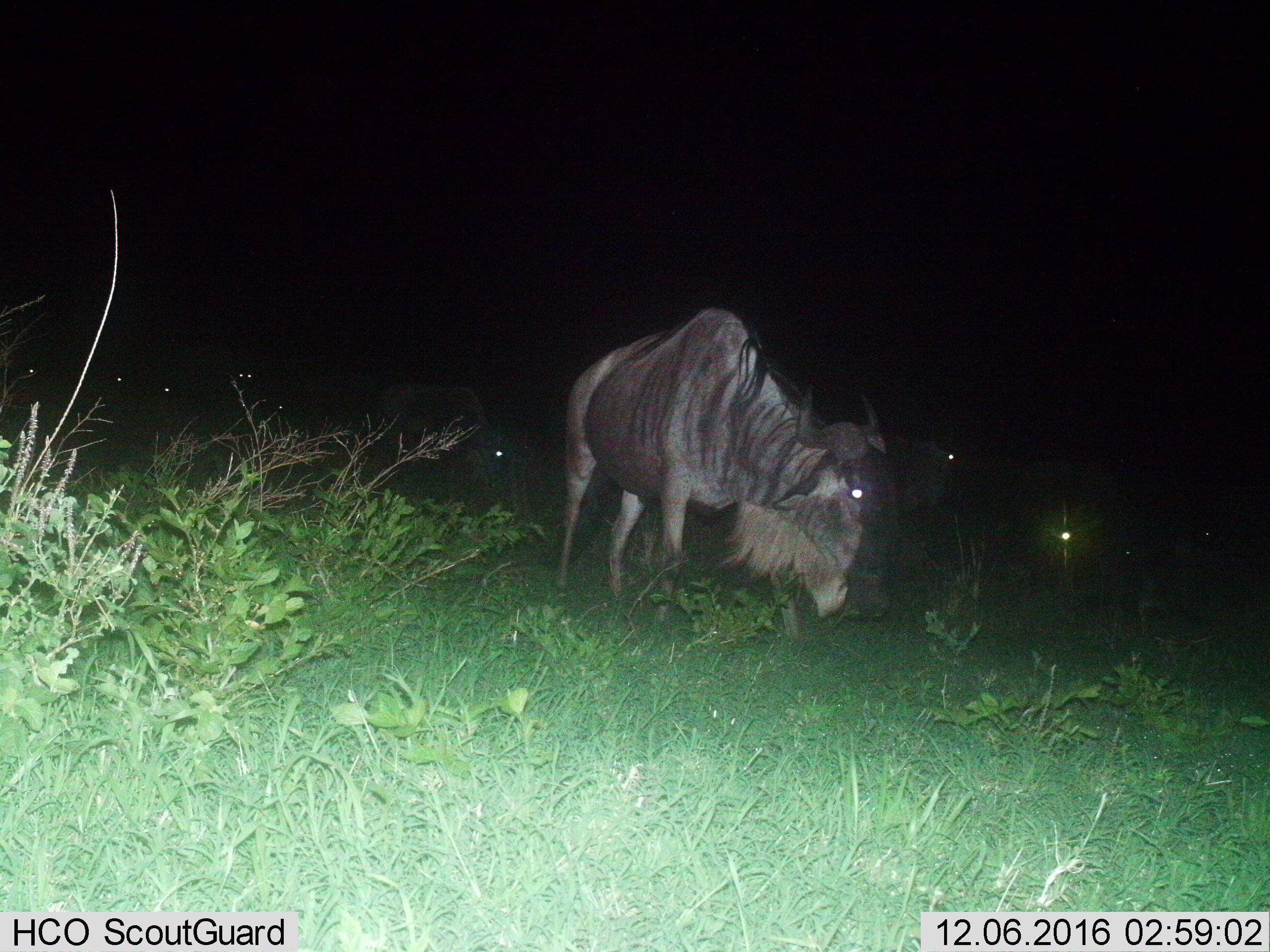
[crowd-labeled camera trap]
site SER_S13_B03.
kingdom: Animalia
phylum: Chordata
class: Mammalia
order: Artiodactyla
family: Bovidae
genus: Connochaetes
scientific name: Connochaetes taurinus taurinus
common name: blue wildebeest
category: wildebeestblue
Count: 9.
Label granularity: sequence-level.